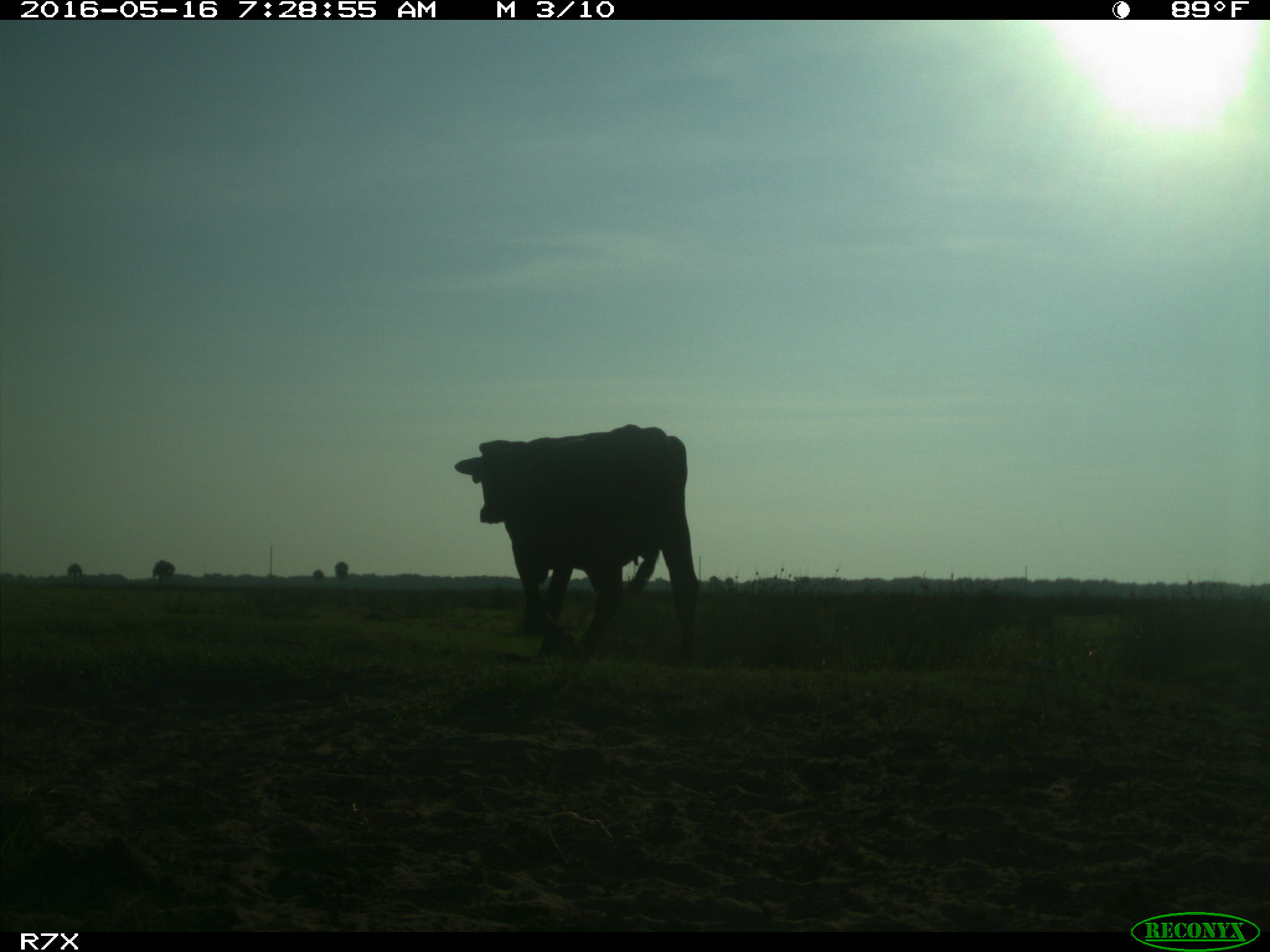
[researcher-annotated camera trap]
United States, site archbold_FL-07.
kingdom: Animalia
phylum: Chordata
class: Mammalia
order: Artiodactyla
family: Bovidae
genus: Bos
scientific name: Bos taurus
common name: domestic cow